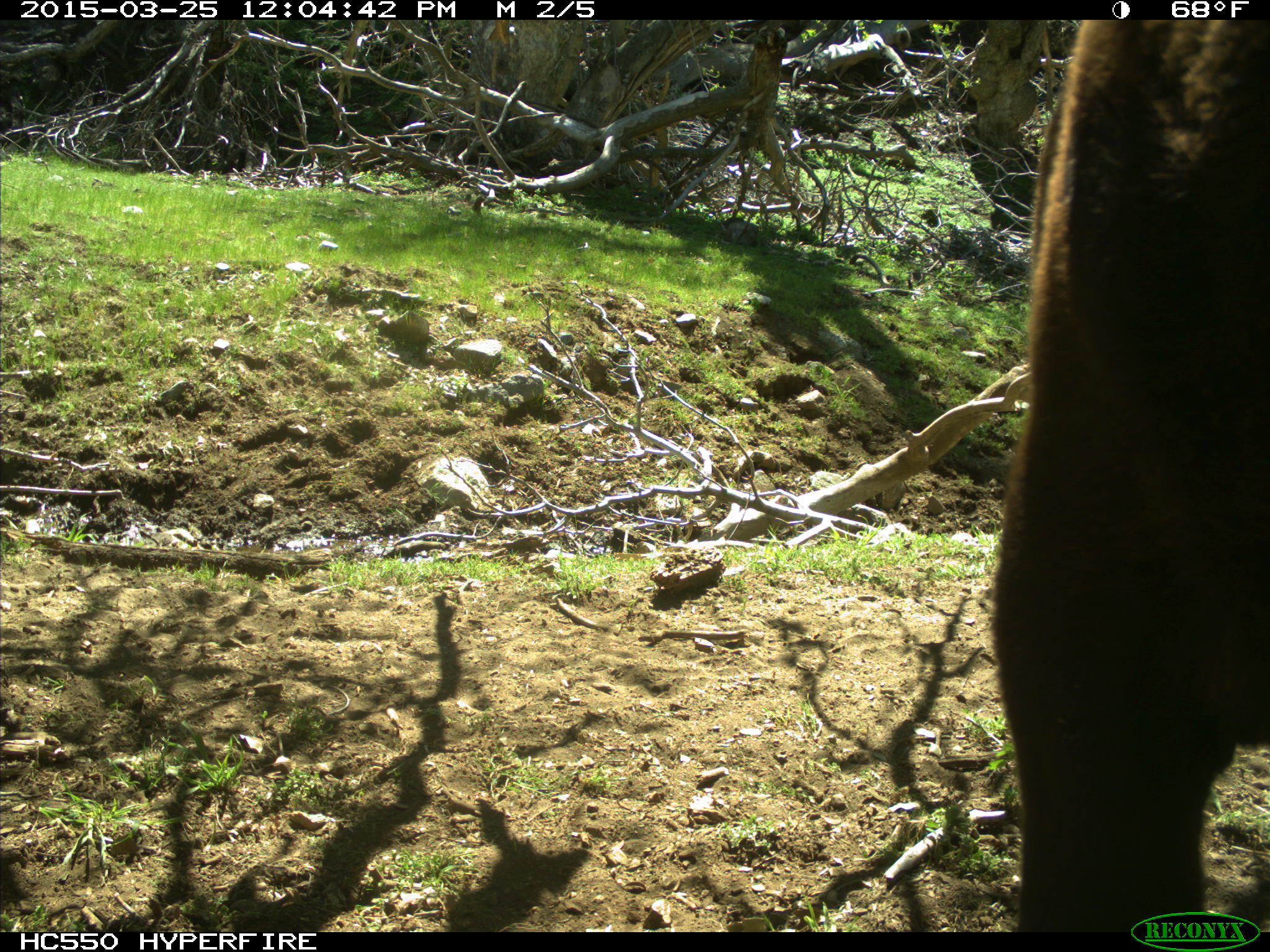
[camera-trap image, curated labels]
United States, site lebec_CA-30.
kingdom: Animalia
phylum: Chordata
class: Mammalia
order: Artiodactyla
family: Bovidae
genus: Bos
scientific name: Bos taurus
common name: domestic cow